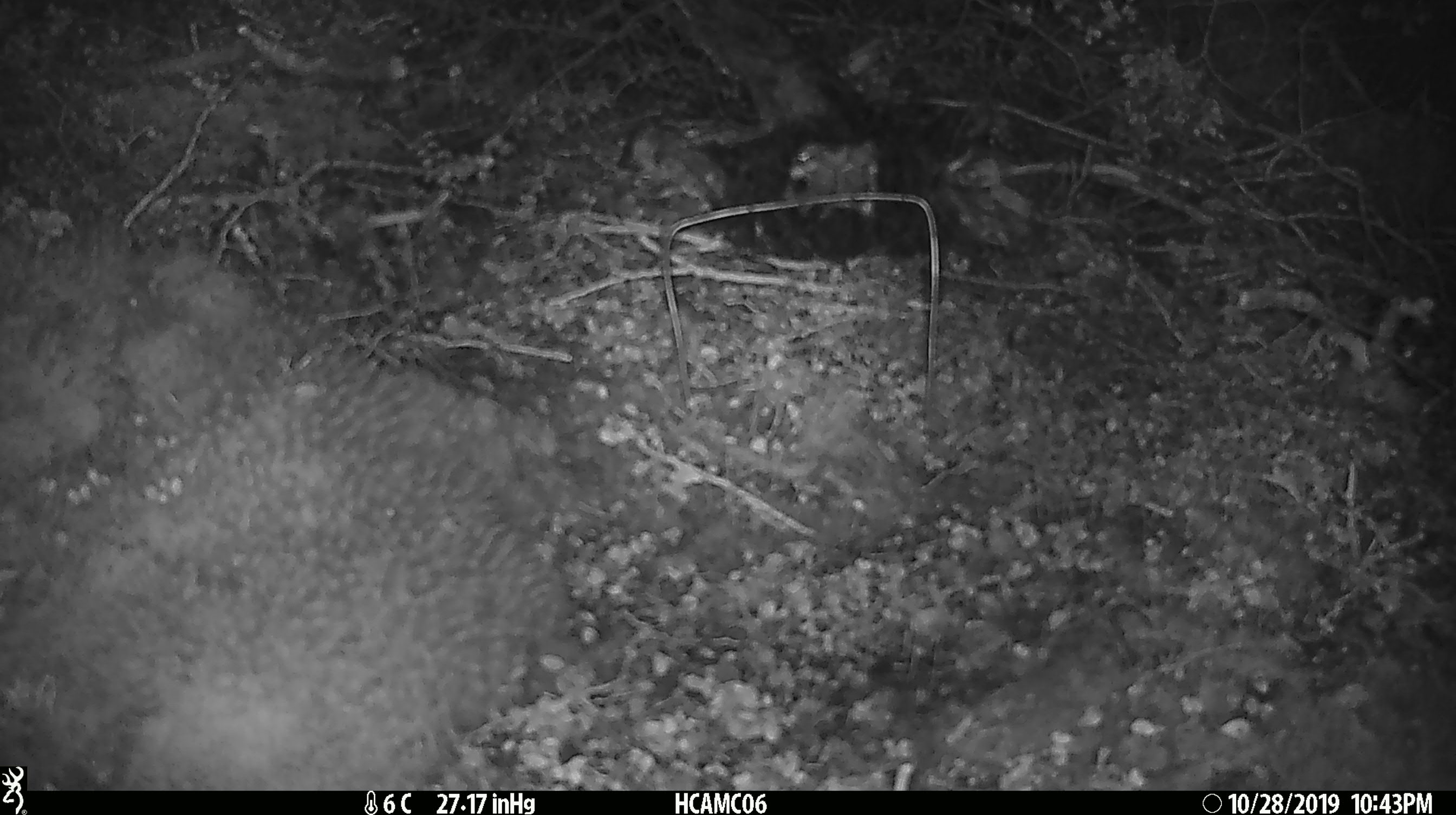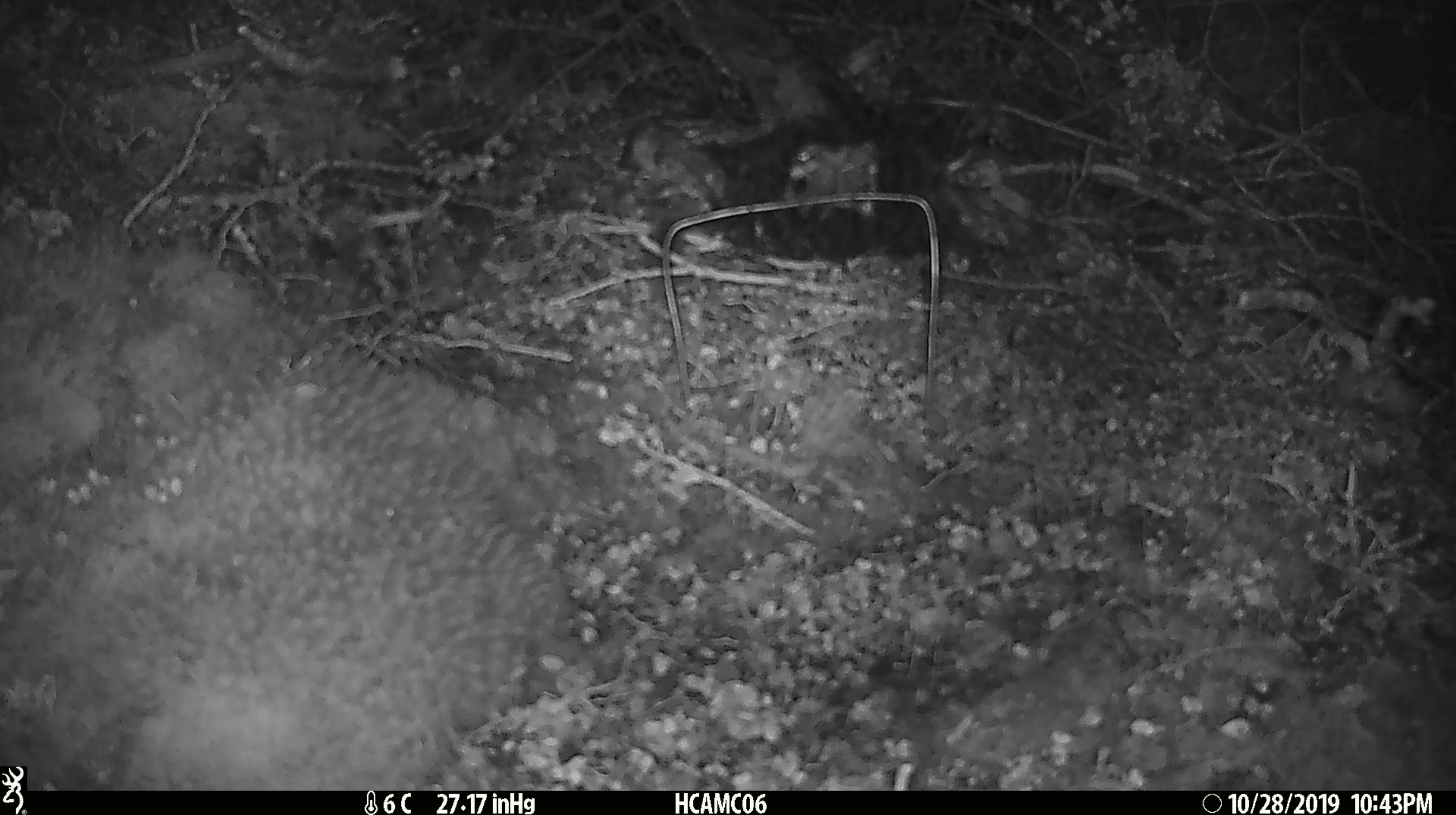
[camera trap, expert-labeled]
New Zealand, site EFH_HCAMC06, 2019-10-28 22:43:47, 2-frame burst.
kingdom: Animalia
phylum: Chordata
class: Mammalia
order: Rodentia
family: Muridae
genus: Mus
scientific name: Mus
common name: mouse